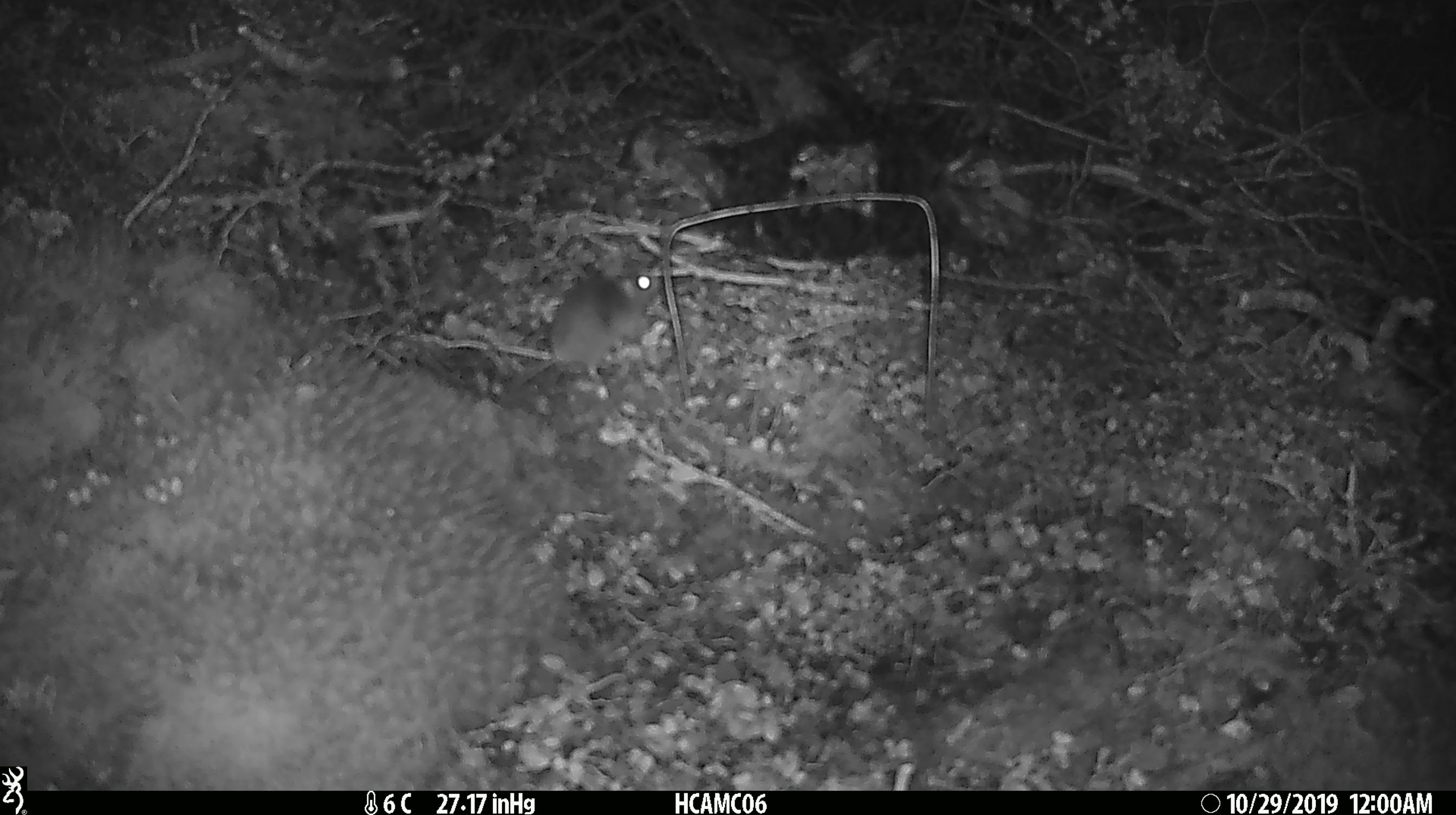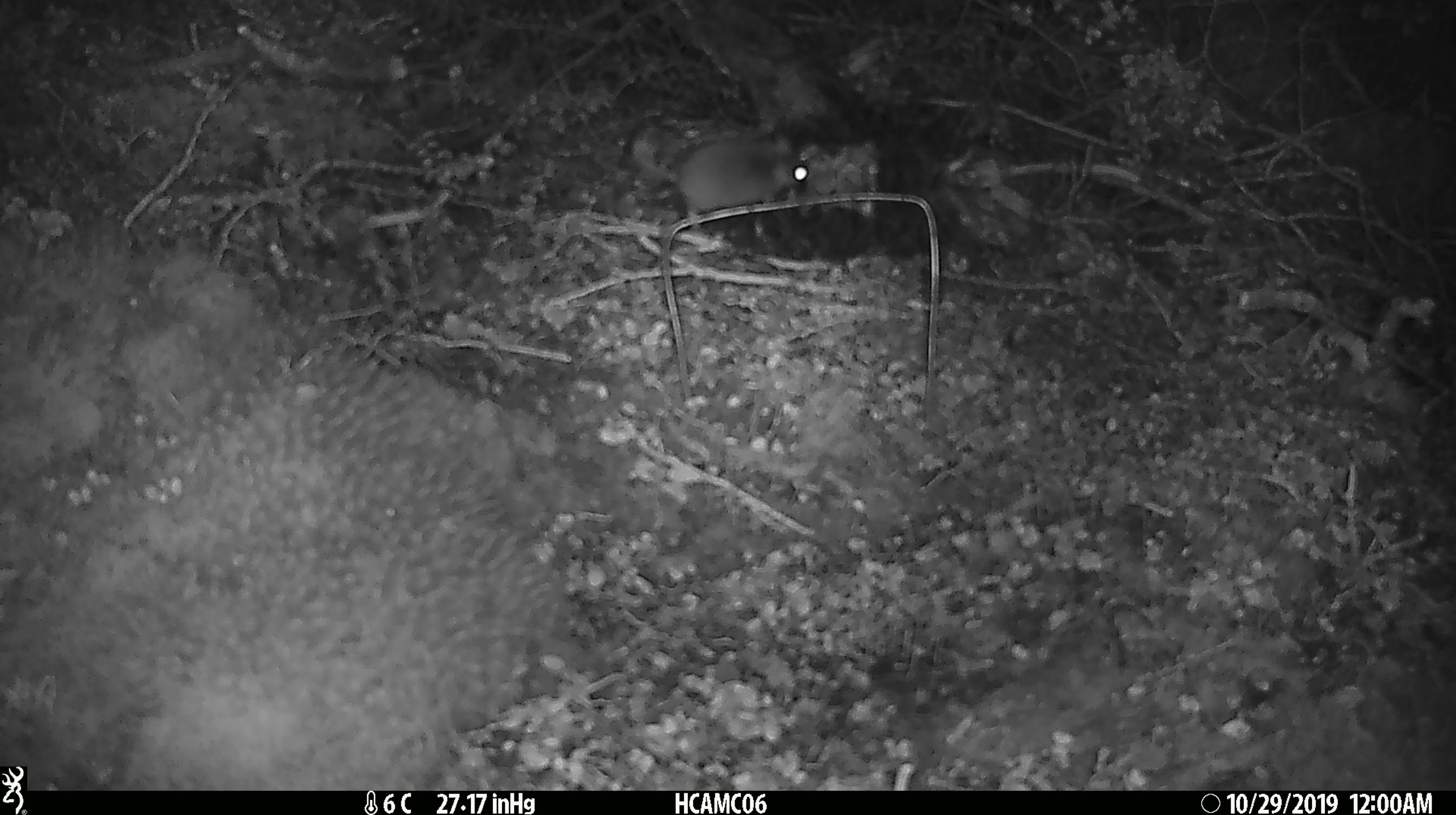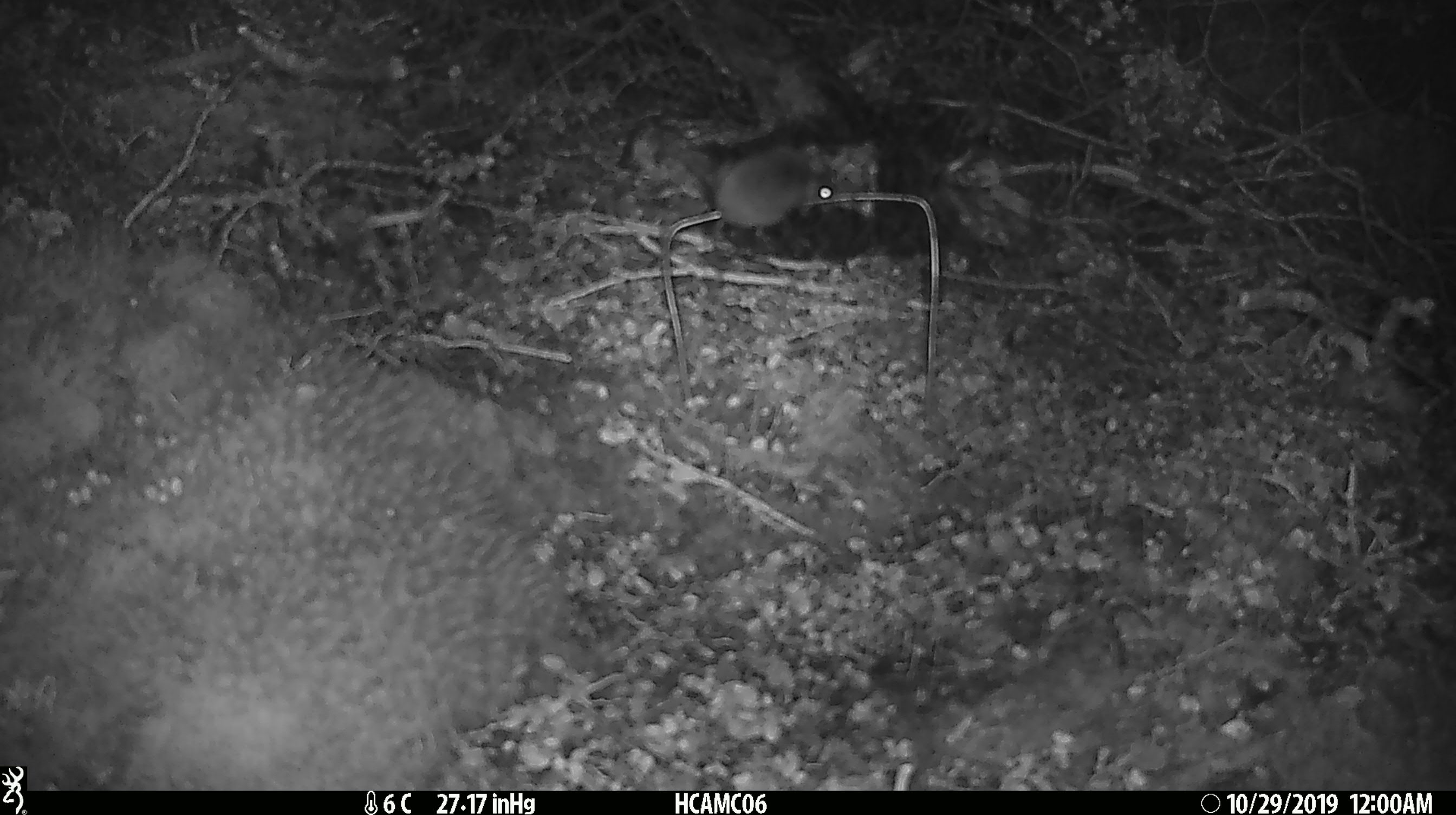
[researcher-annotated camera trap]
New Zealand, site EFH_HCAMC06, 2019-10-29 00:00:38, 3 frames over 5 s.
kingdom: Animalia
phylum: Chordata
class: Mammalia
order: Rodentia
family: Muridae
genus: Mus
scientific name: Mus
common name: mouse